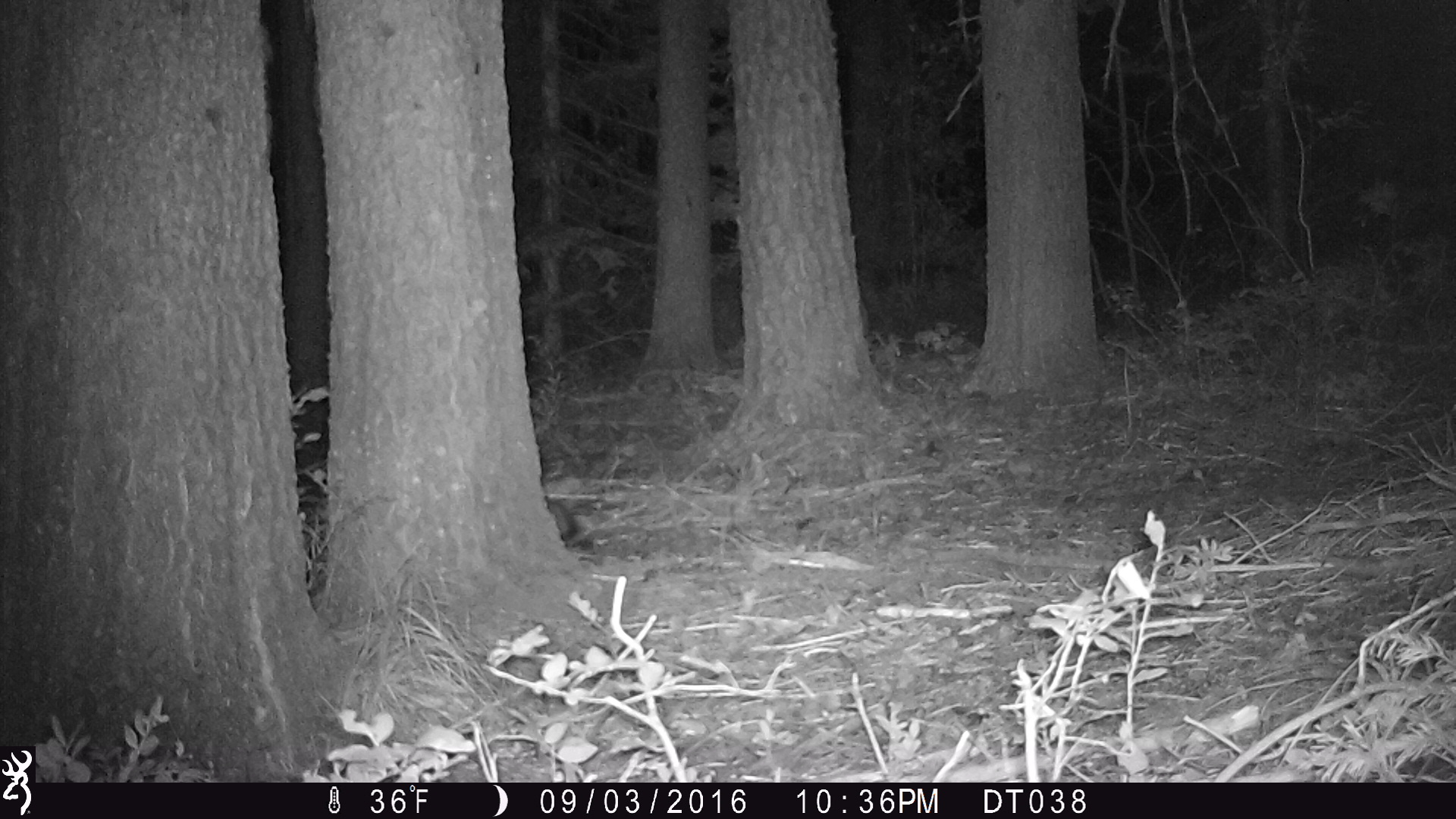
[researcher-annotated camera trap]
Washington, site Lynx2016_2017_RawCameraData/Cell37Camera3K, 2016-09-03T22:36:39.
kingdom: Animalia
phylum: Chordata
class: Mammalia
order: Lagomorpha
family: Leporidae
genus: Lepus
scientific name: Lepus americanus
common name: snowshoe hare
Lepus americanus (snowshoe hare). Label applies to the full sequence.